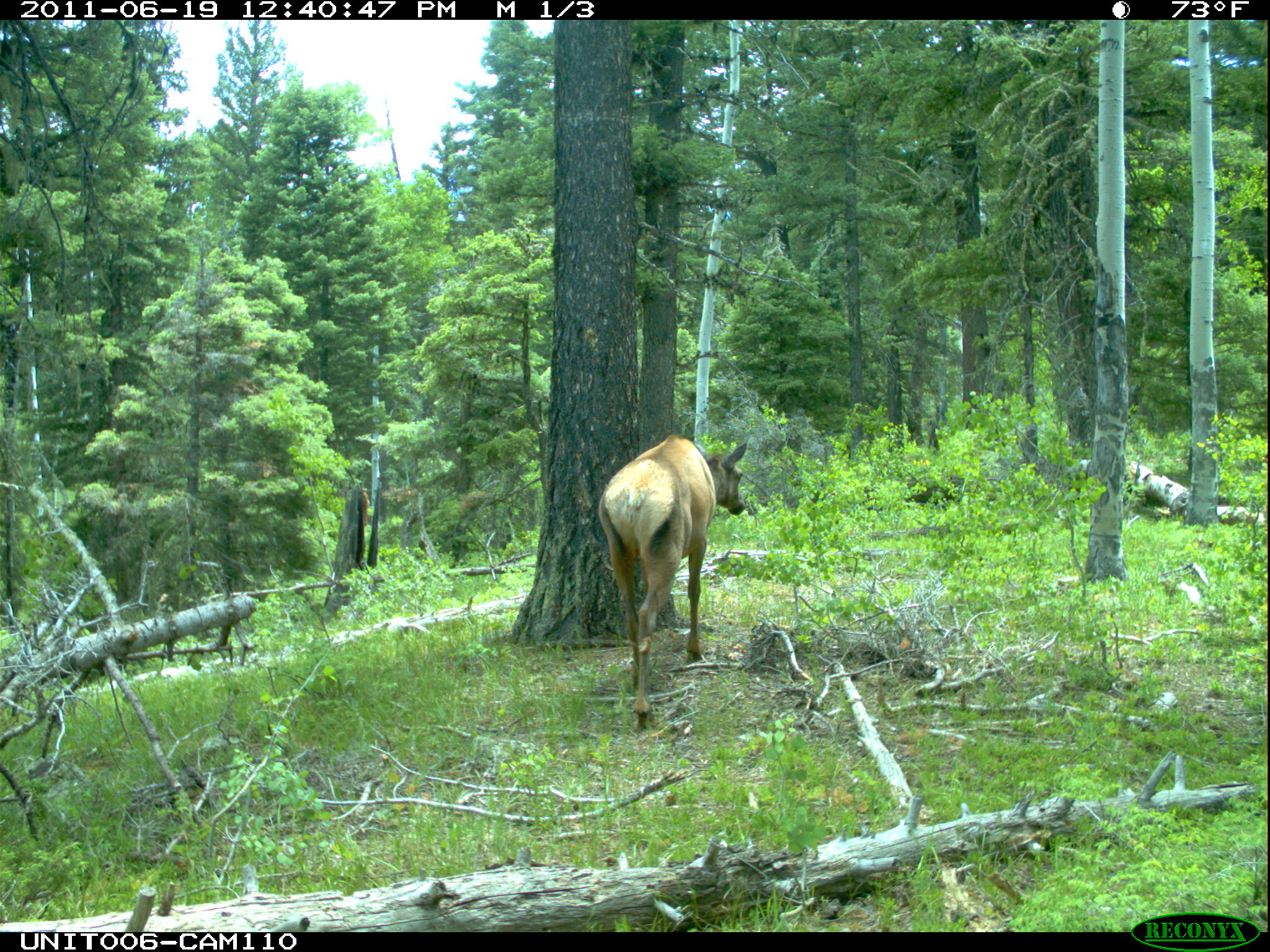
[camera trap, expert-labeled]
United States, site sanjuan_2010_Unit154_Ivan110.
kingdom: Animalia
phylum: Chordata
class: Mammalia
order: Artiodactyla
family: Cervidae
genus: Cervus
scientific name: Cervus elaphus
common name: red deer